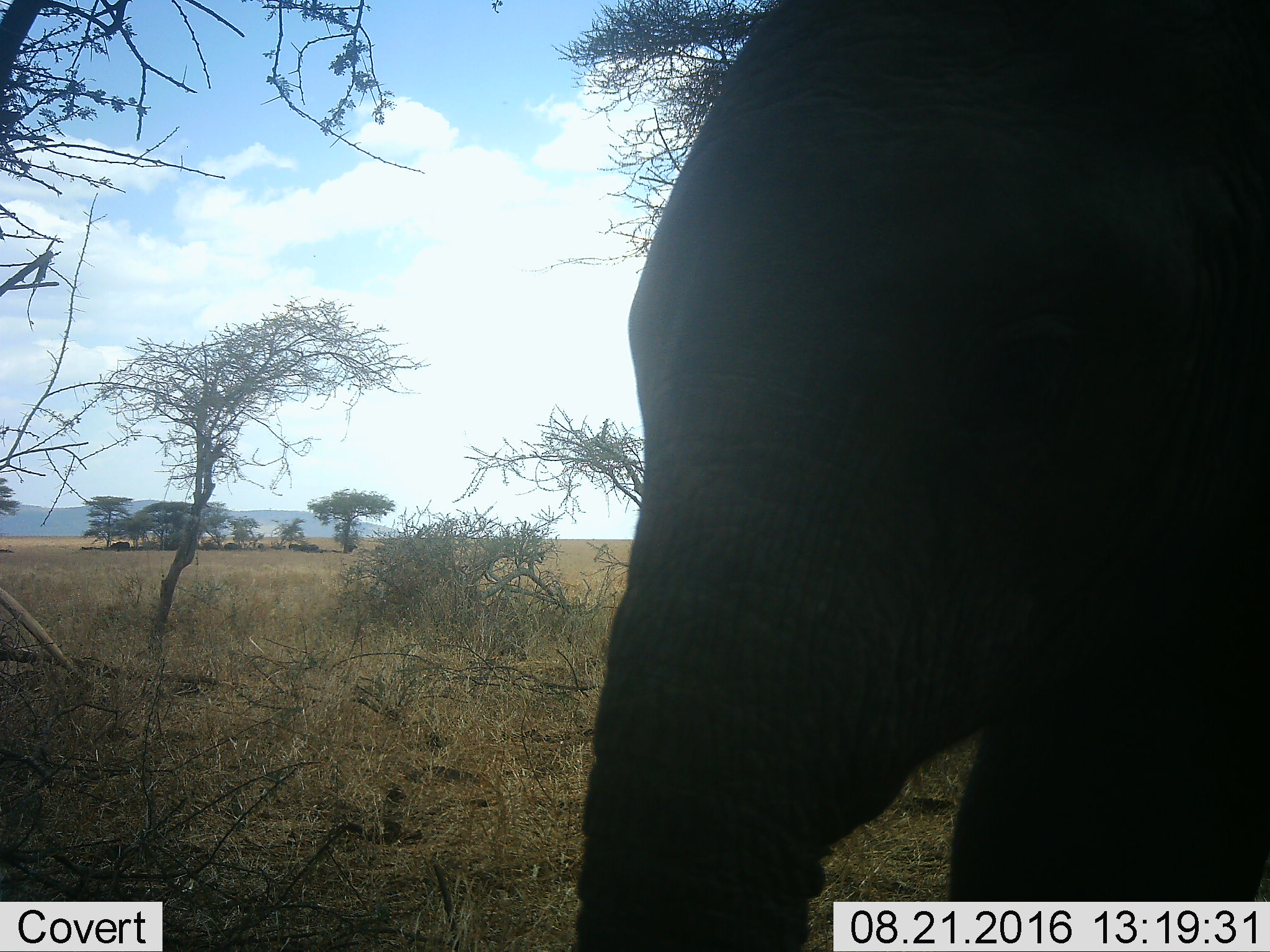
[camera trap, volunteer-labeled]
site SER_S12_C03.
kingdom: Animalia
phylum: Chordata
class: Mammalia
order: Proboscidea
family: Elephantidae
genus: Loxodonta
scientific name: Loxodonta africana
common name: african bush elephant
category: elephant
Elephant (african bush elephant) (Loxodonta africana), count 1. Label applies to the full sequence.